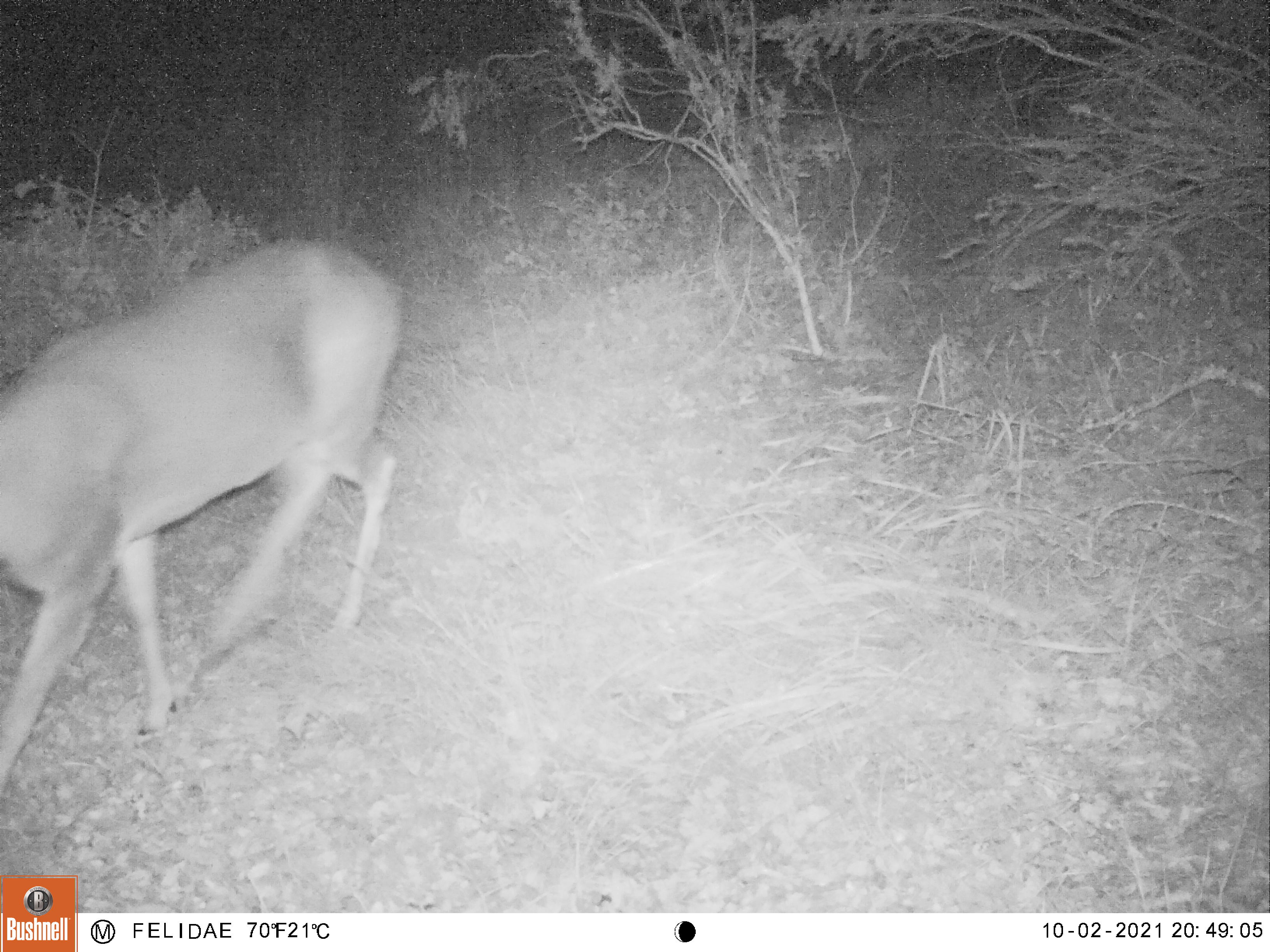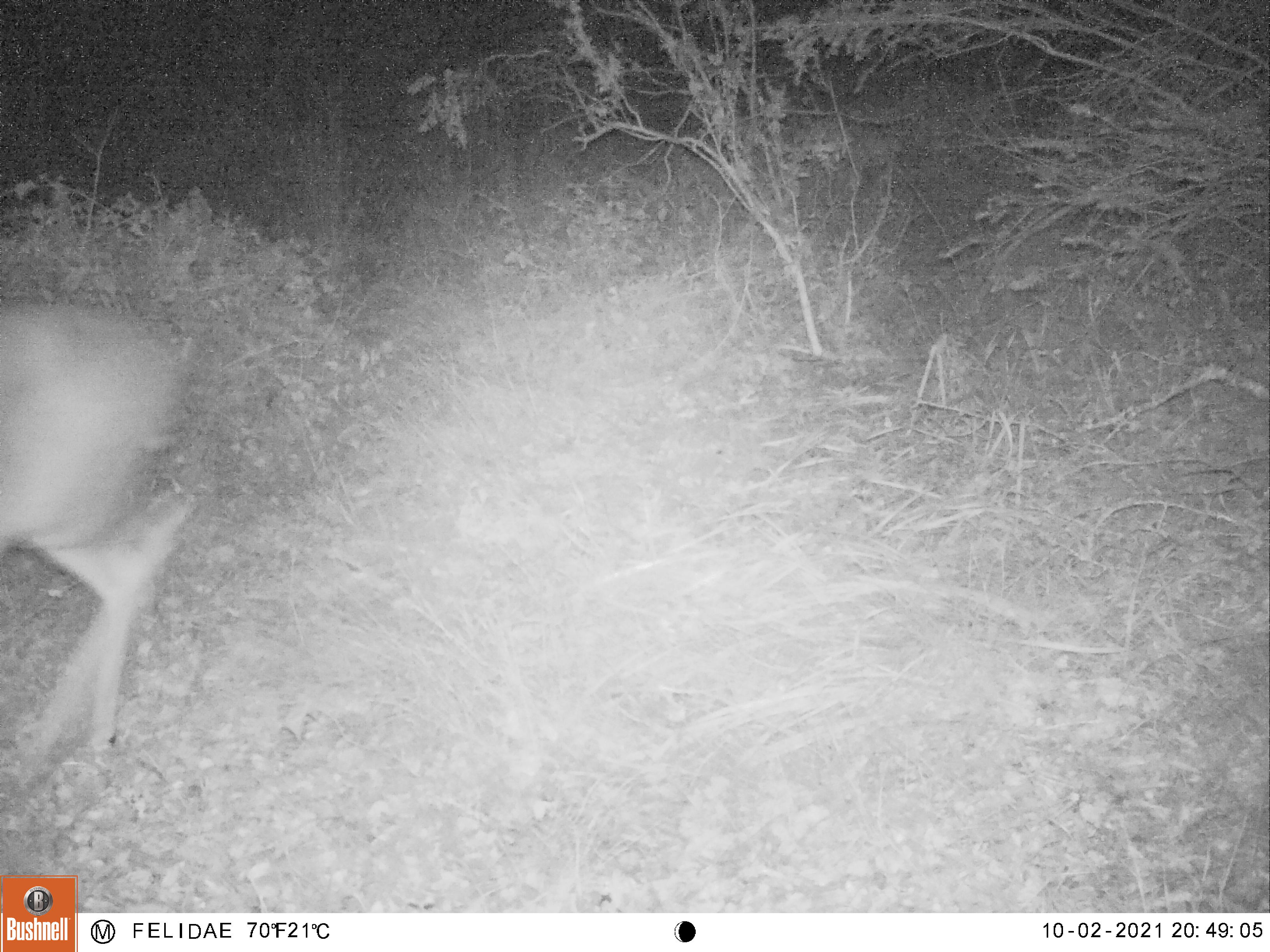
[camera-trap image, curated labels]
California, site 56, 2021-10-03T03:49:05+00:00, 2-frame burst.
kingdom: Animalia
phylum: Chordata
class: Mammalia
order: Artiodactyla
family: Cervidae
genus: Odocoileus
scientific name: Odocoileus hemionus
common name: mule deer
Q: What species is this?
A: Mule deer (Odocoileus hemionus).